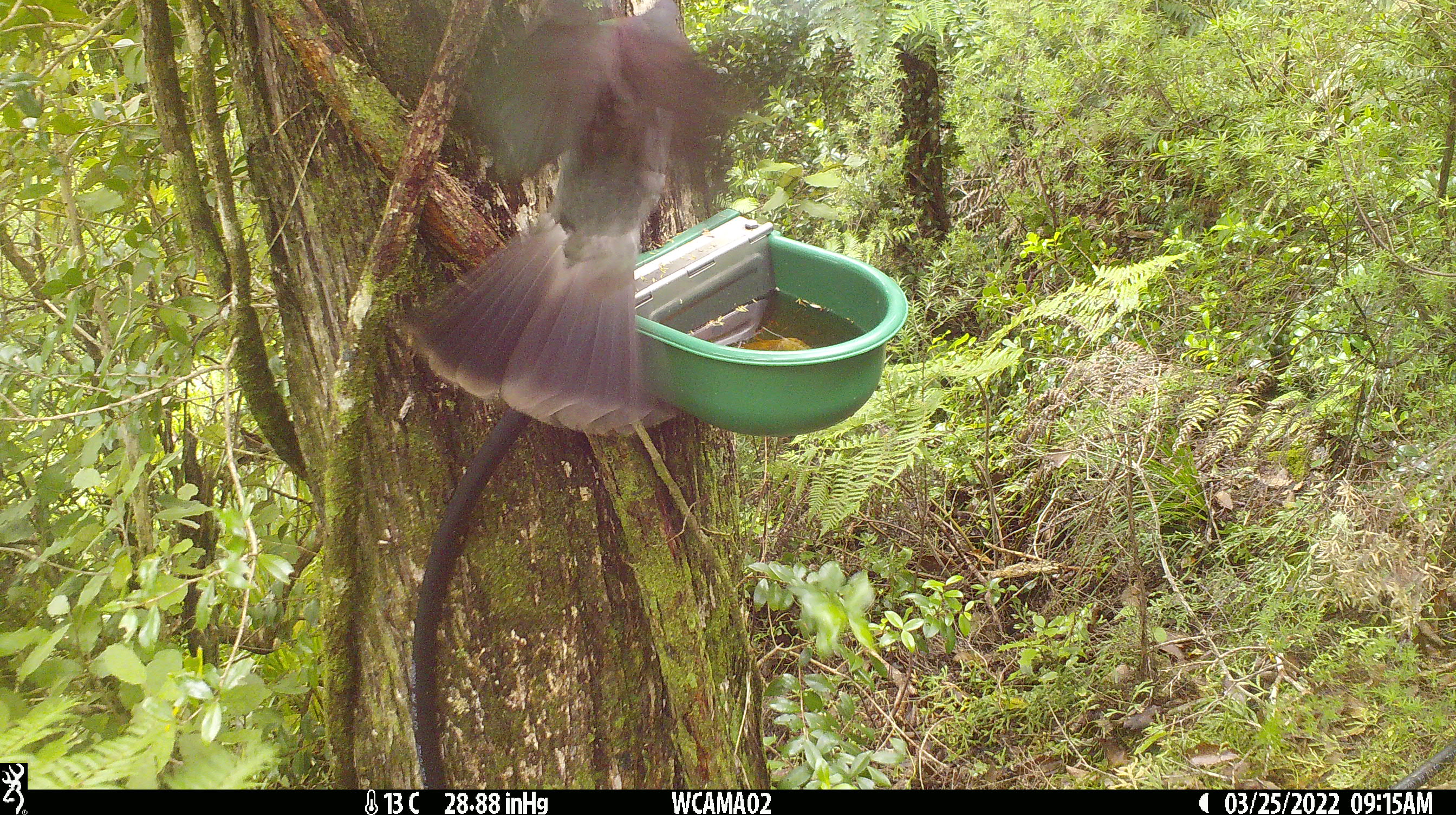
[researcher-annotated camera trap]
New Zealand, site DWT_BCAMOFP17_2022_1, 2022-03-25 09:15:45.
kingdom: Animalia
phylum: Chordata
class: Aves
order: Columbiformes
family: Columbidae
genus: Hemiphaga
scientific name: Hemiphaga novaeseelandiae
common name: new zealand pigeon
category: kereru